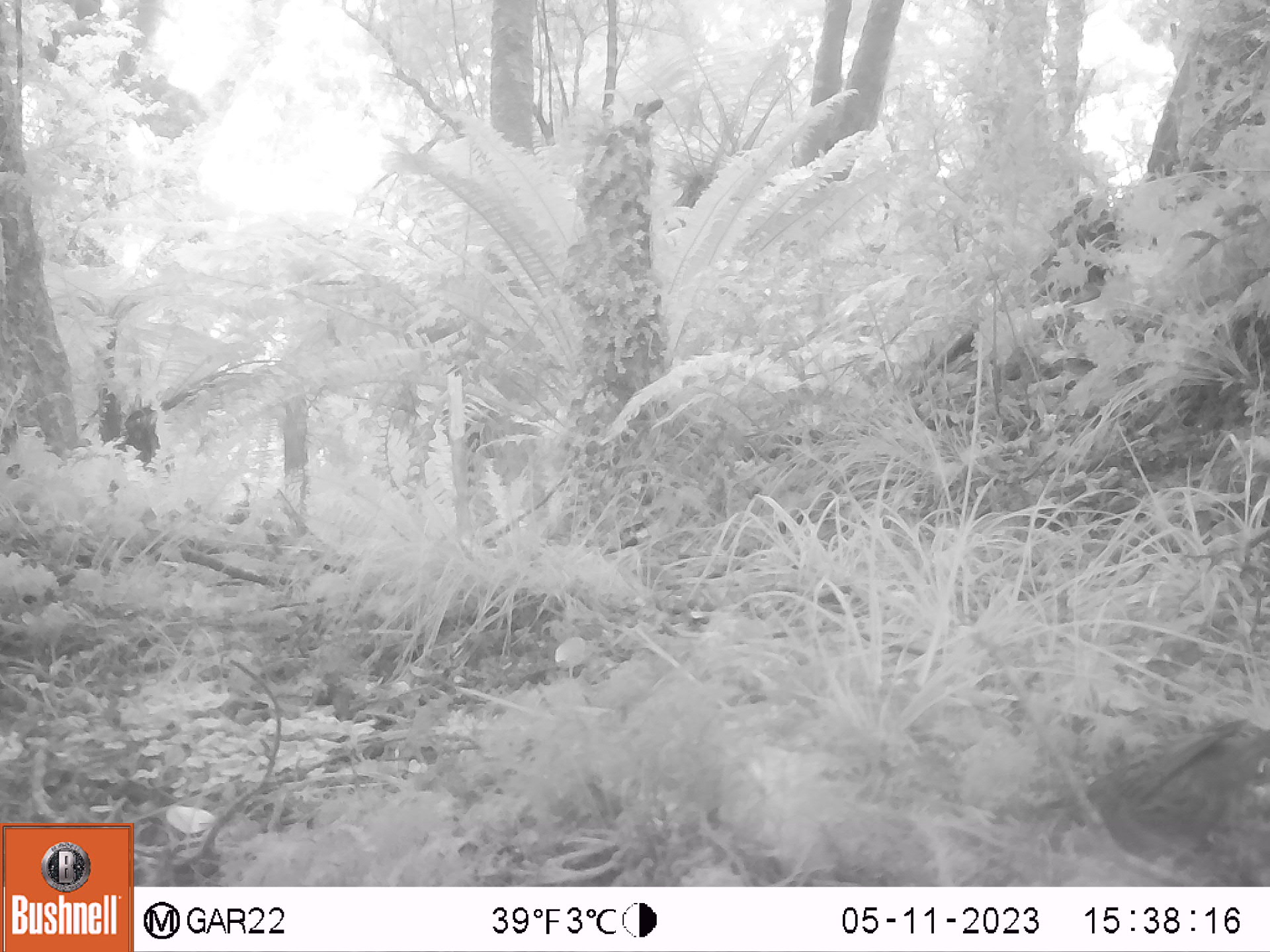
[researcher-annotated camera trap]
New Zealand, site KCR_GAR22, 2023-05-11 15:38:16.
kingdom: Animalia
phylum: Chordata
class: Aves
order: Passeriformes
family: Prunellidae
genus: Prunella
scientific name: Prunella modularis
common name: dunnock